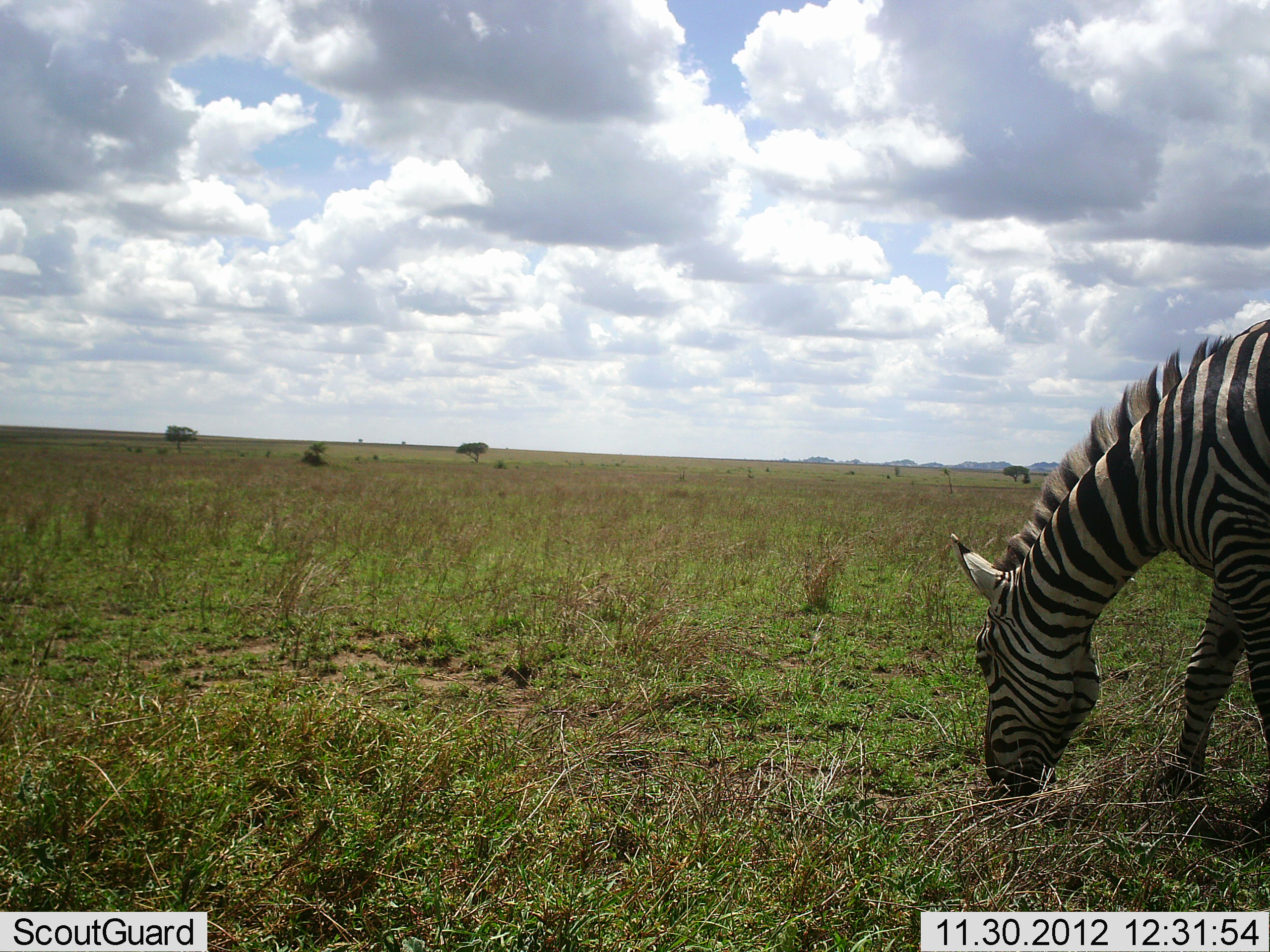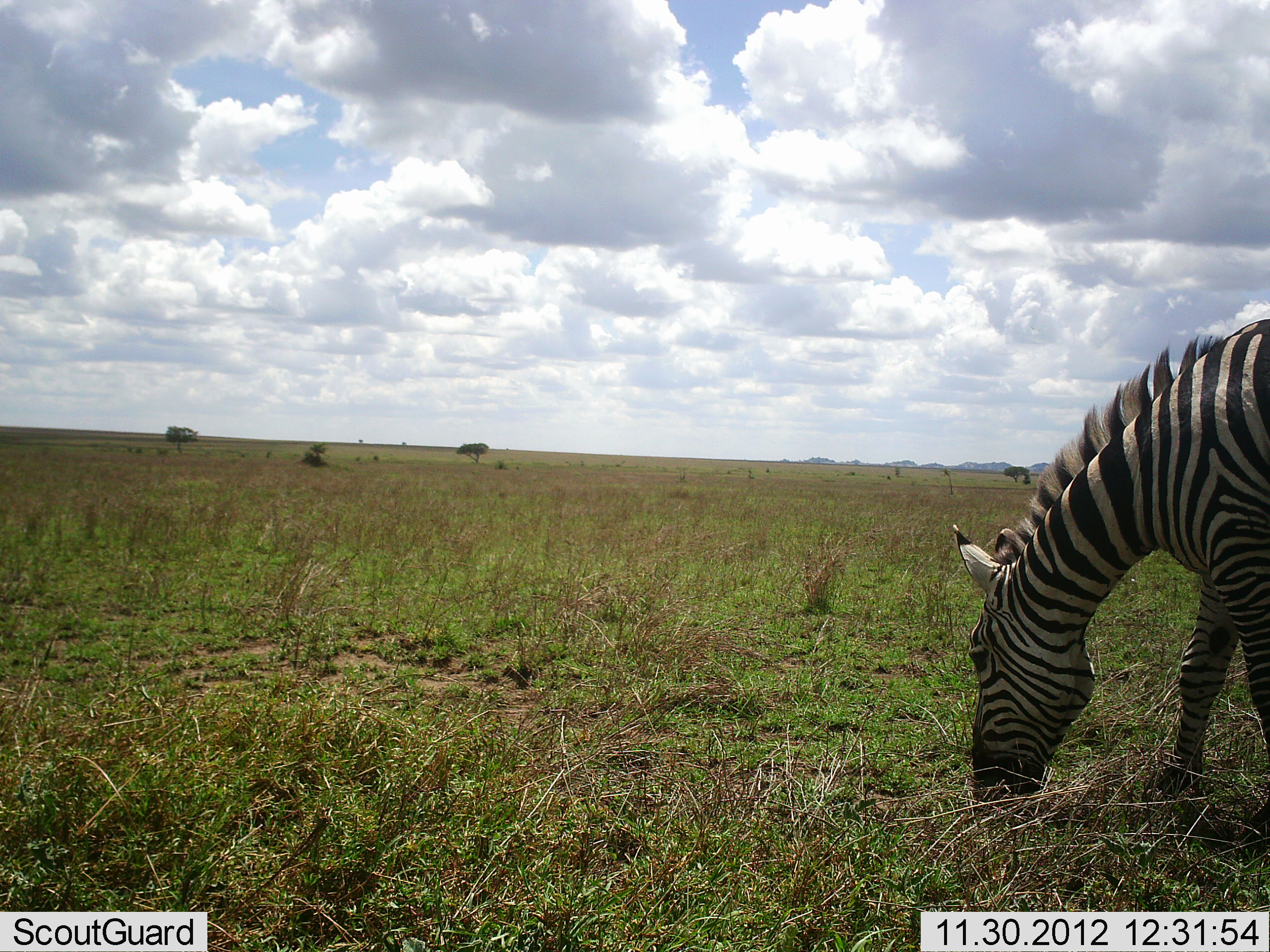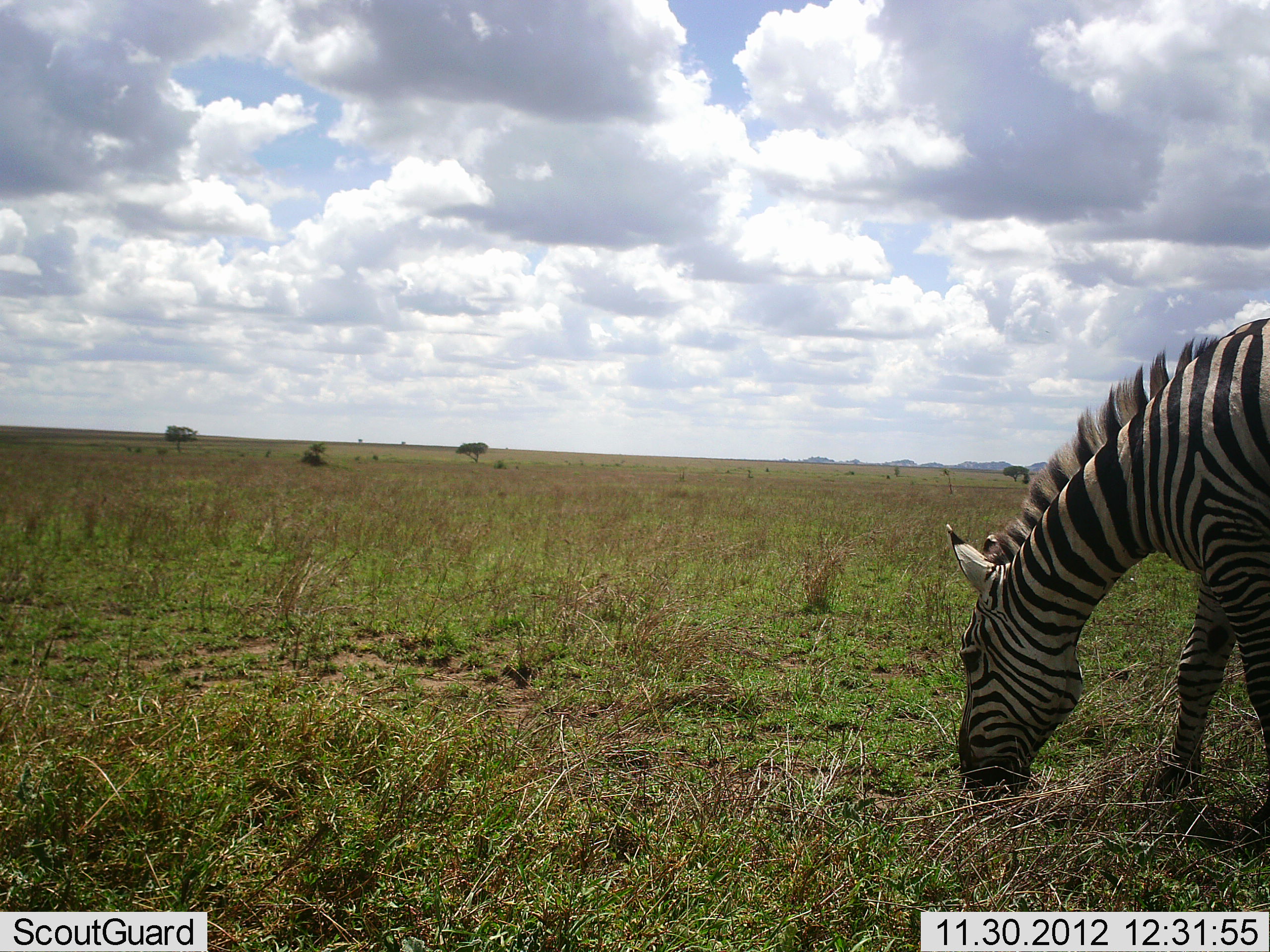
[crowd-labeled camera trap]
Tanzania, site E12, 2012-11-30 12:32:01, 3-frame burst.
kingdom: Animalia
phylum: Chordata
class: Mammalia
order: Perissodactyla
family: Equidae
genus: Equus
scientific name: Equus quagga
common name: plains zebra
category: zebra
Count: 1.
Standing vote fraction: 20%.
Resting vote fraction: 0%.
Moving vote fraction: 0%.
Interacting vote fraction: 0%.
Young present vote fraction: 0%.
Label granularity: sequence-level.